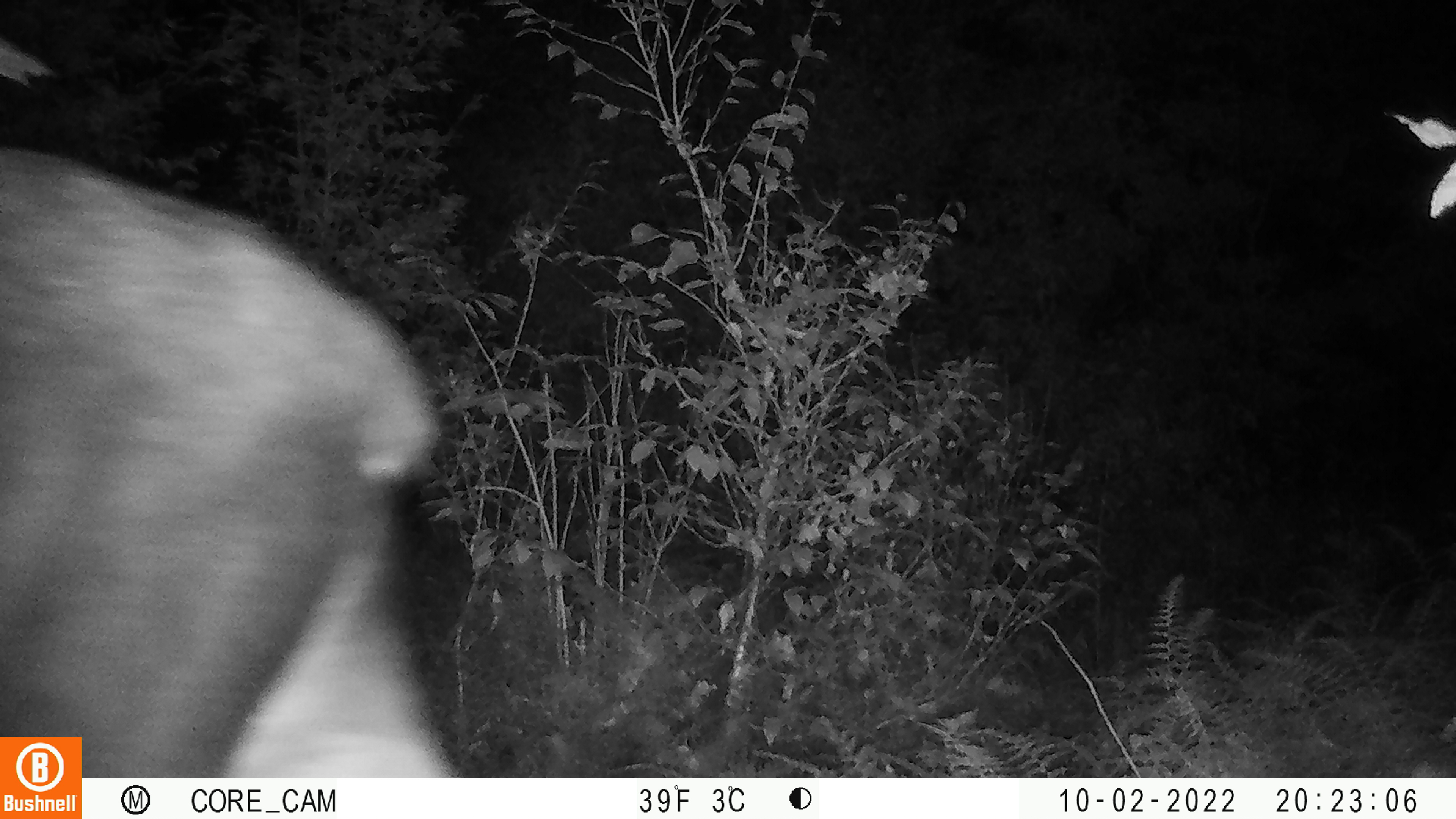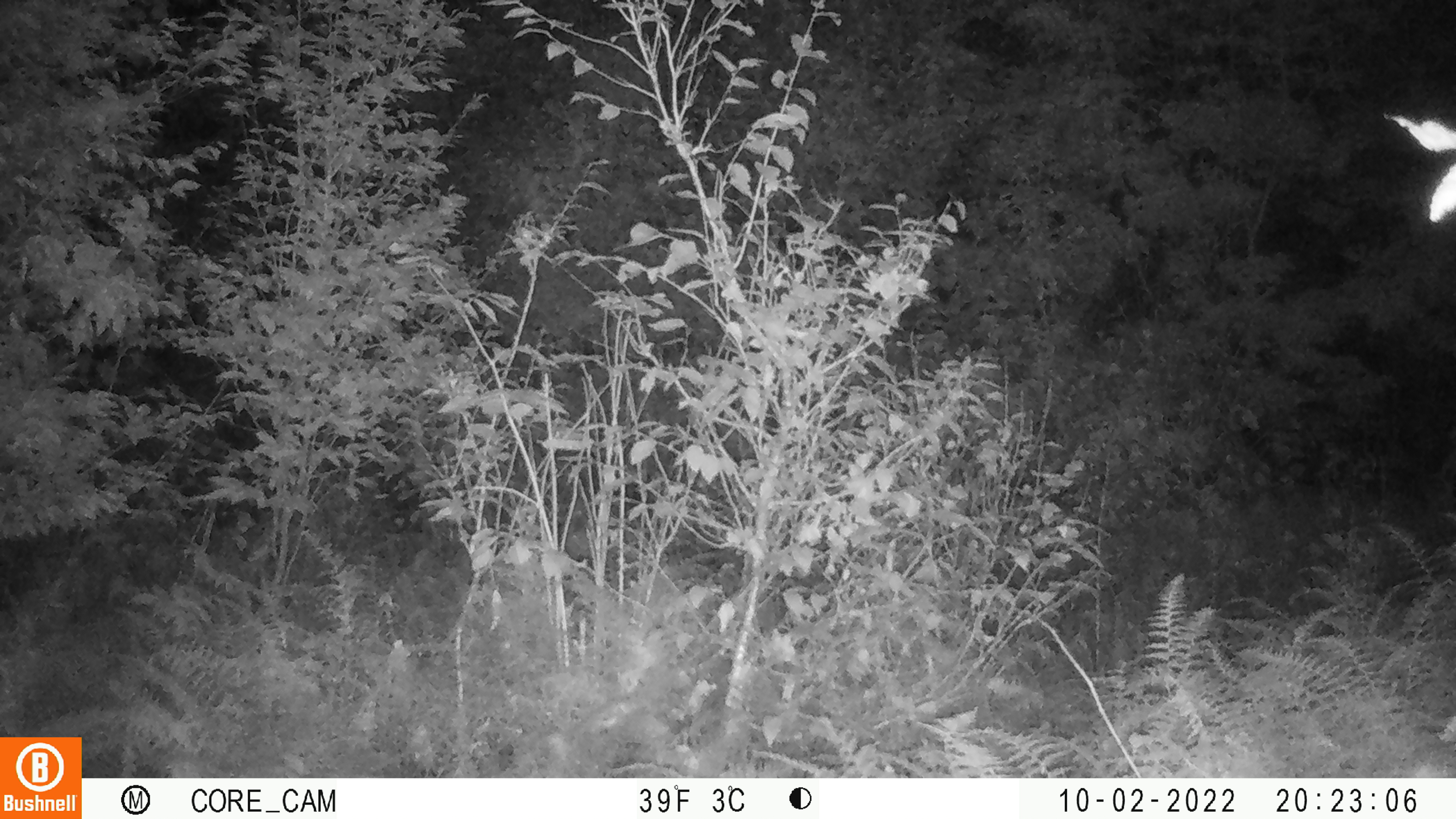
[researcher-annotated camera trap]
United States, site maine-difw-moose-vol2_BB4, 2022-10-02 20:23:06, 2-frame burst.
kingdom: Animalia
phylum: Chordata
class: Mammalia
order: Artiodactyla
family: Cervidae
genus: Alces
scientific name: Alces alces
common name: moose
Moose (Alces alces).